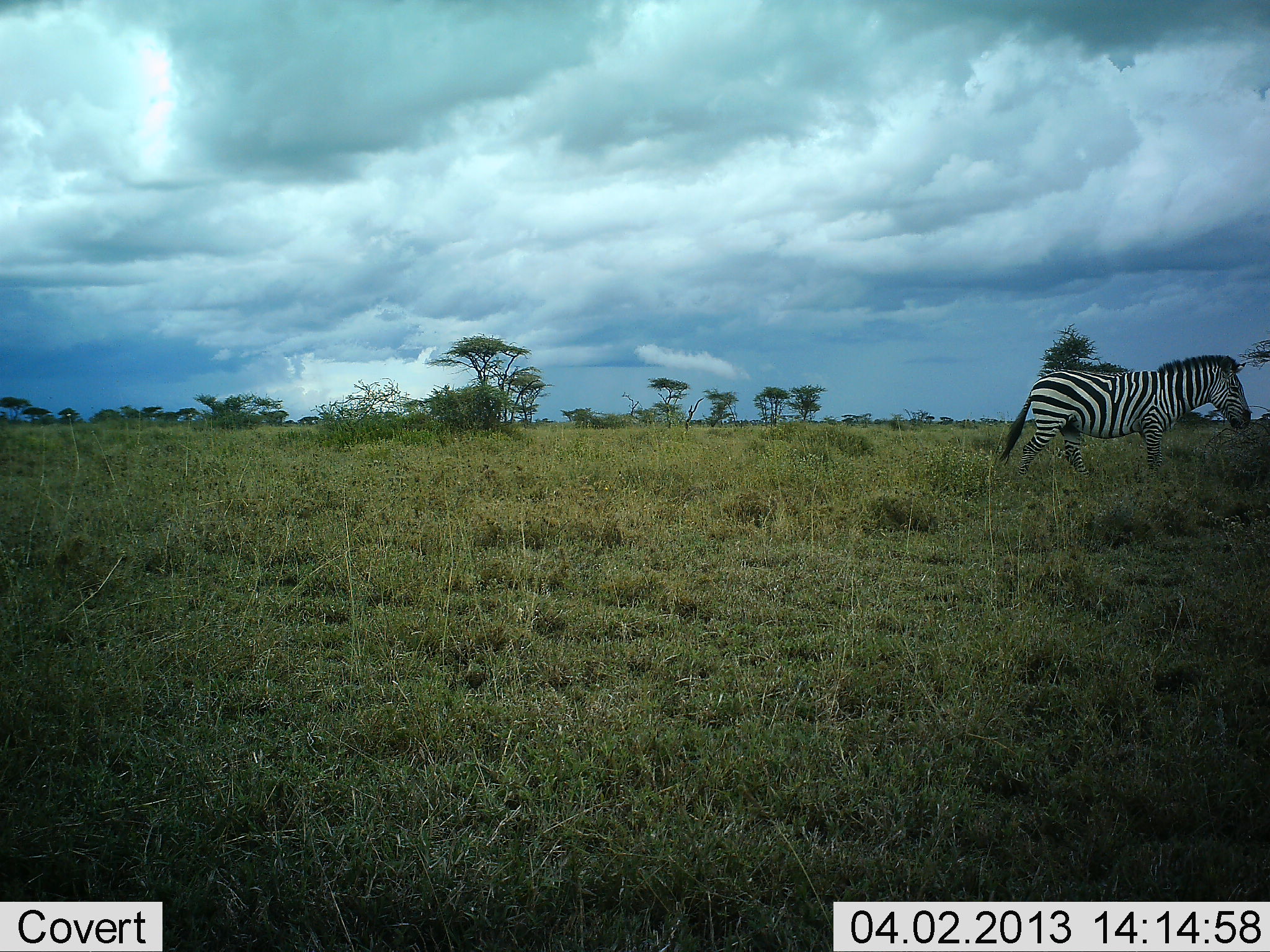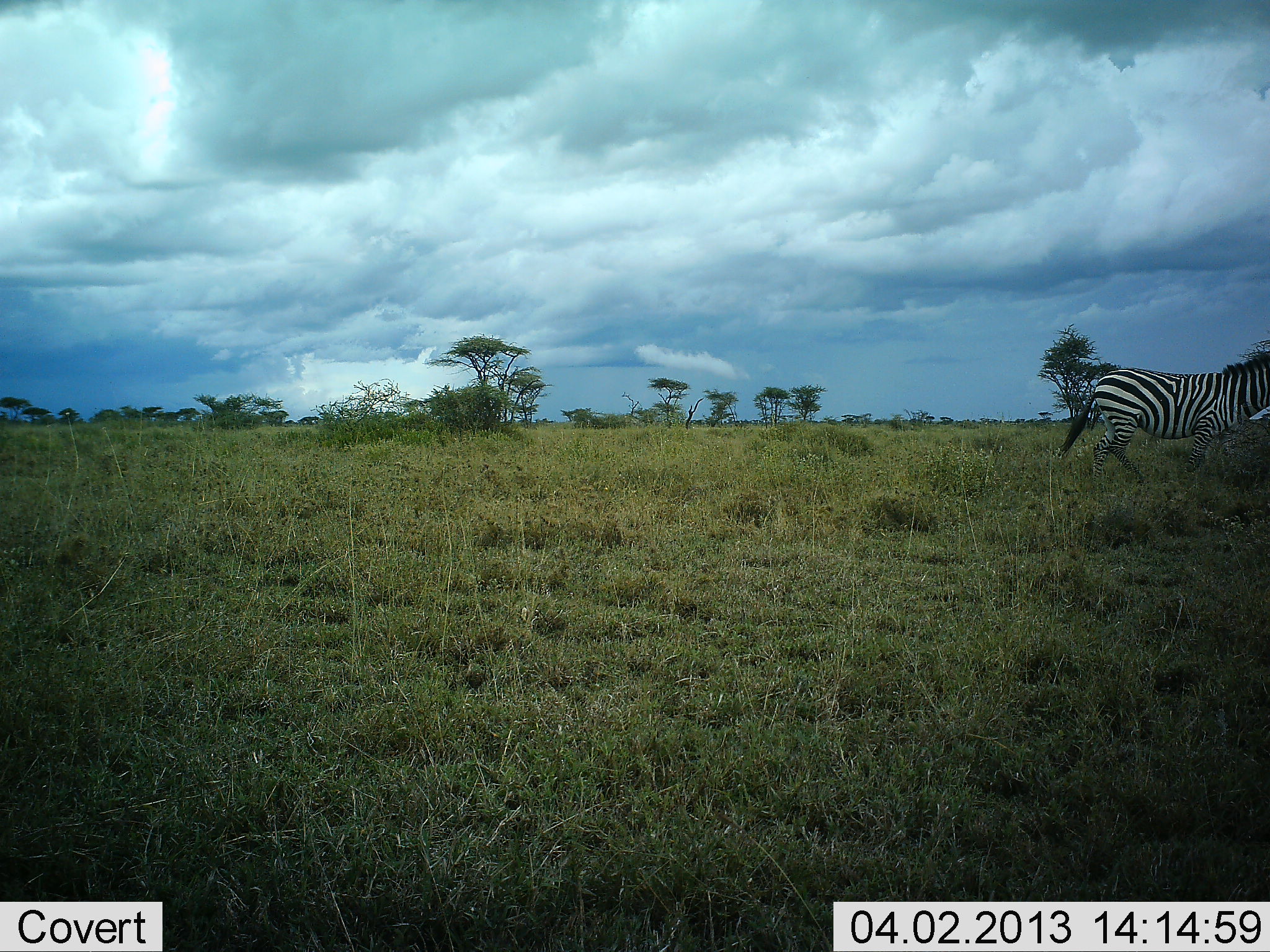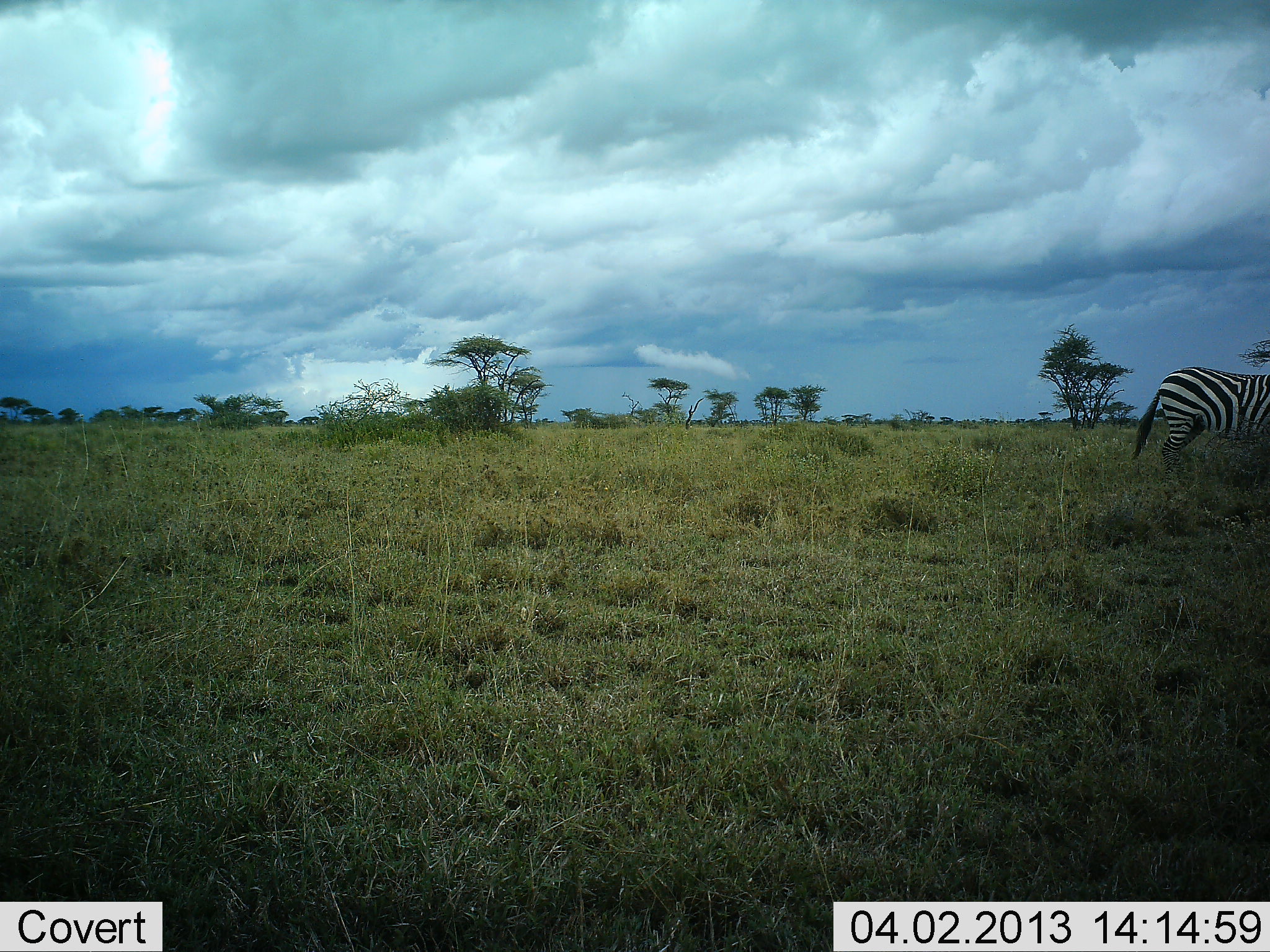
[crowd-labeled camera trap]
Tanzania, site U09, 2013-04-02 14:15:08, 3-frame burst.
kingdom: Animalia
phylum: Chordata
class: Mammalia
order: Perissodactyla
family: Equidae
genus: Equus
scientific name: Equus quagga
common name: plains zebra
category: zebra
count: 1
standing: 4%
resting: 0%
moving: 100%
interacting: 0%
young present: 0%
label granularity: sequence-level